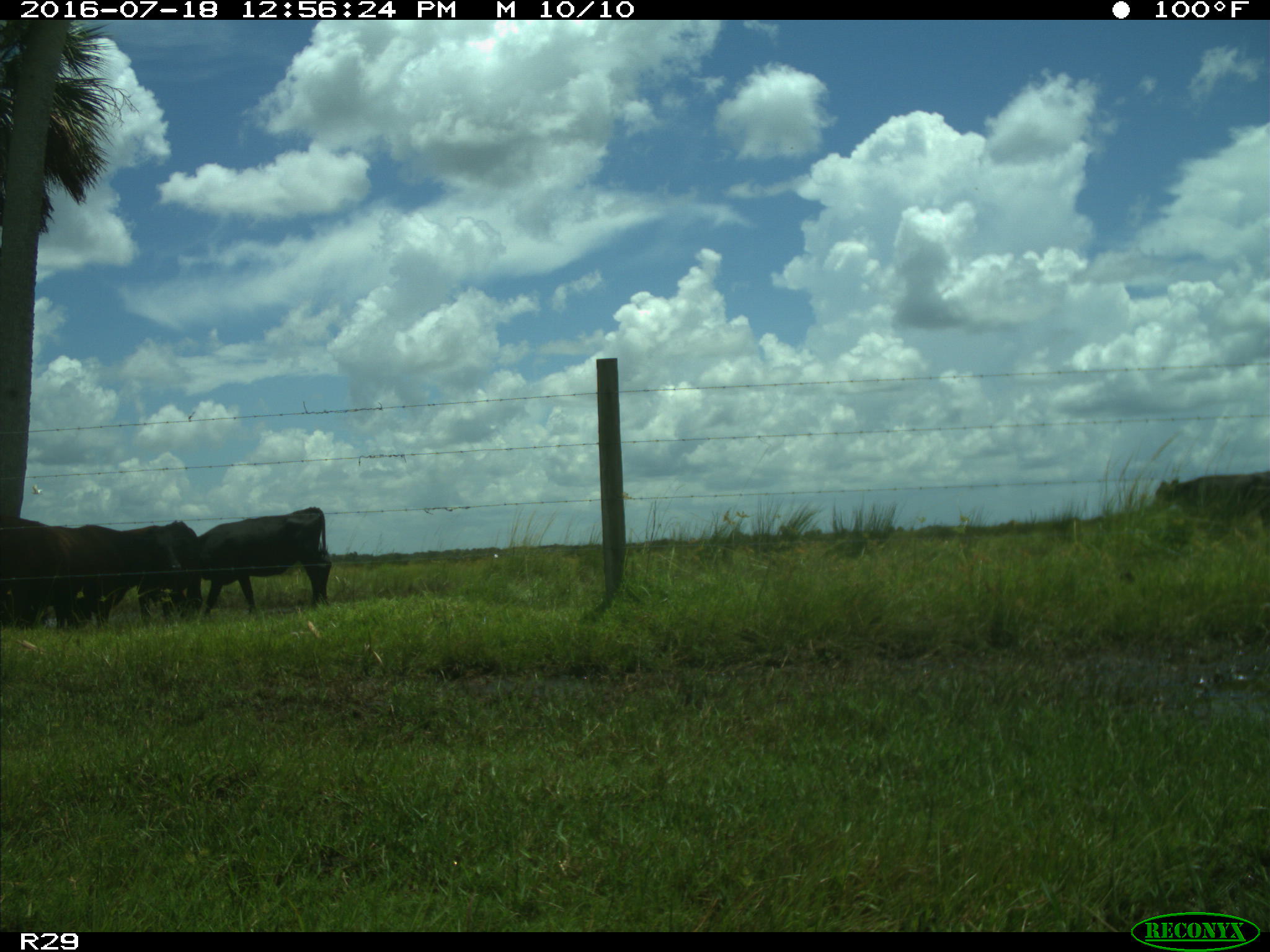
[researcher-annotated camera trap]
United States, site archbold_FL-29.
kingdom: Animalia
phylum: Chordata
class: Mammalia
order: Artiodactyla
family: Bovidae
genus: Bos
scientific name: Bos taurus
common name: domestic cow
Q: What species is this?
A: Bos taurus (domestic cow).